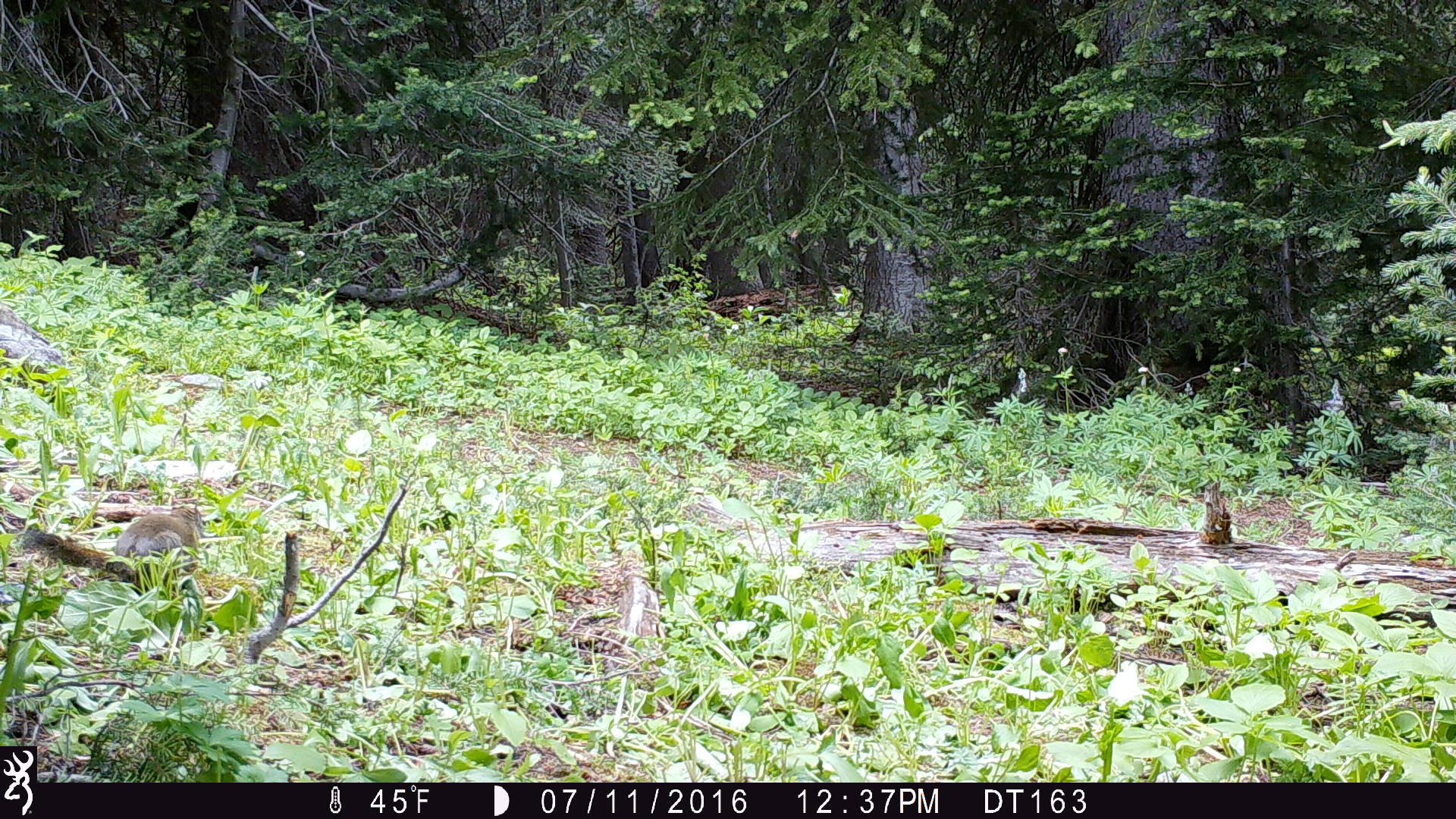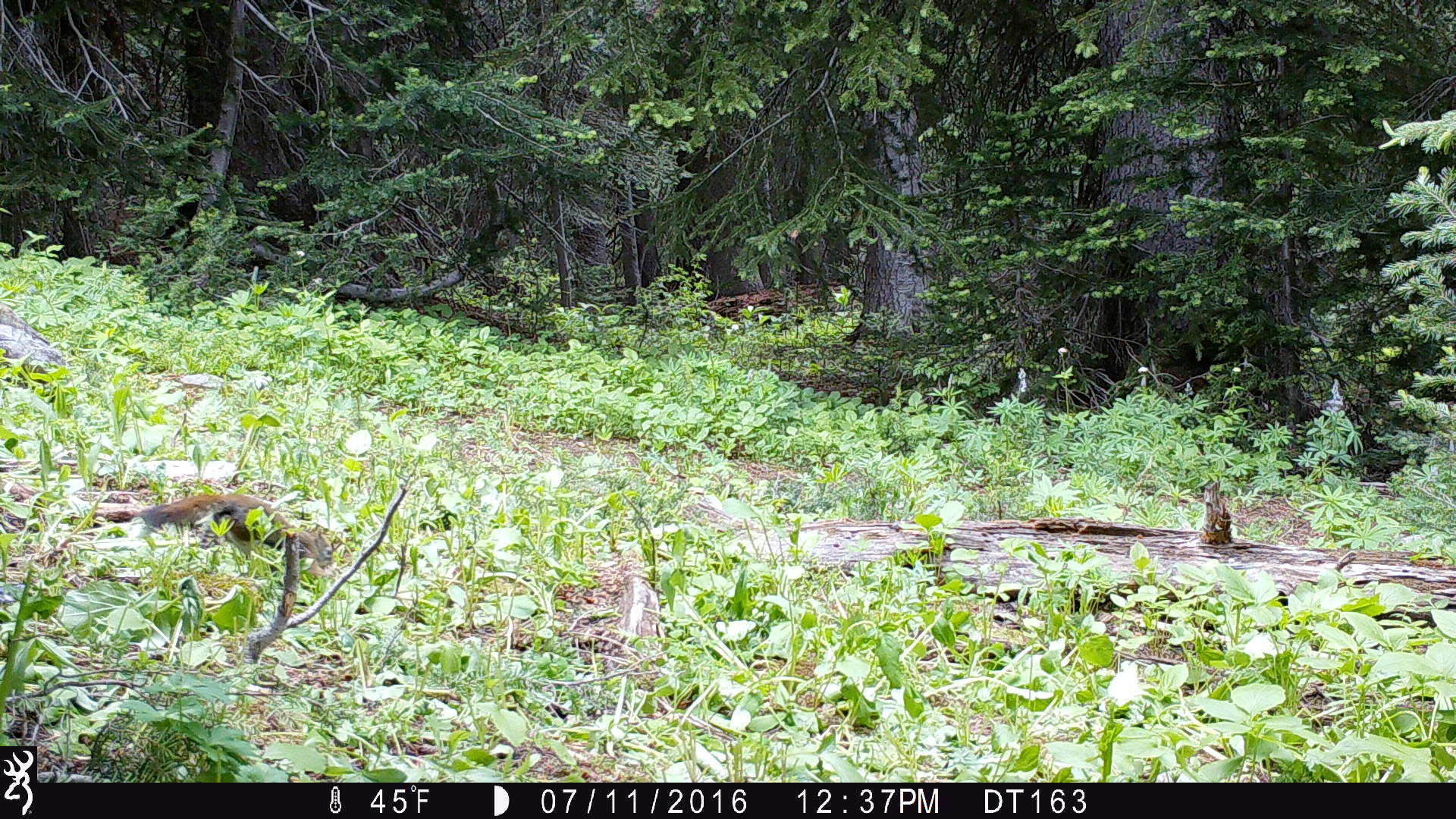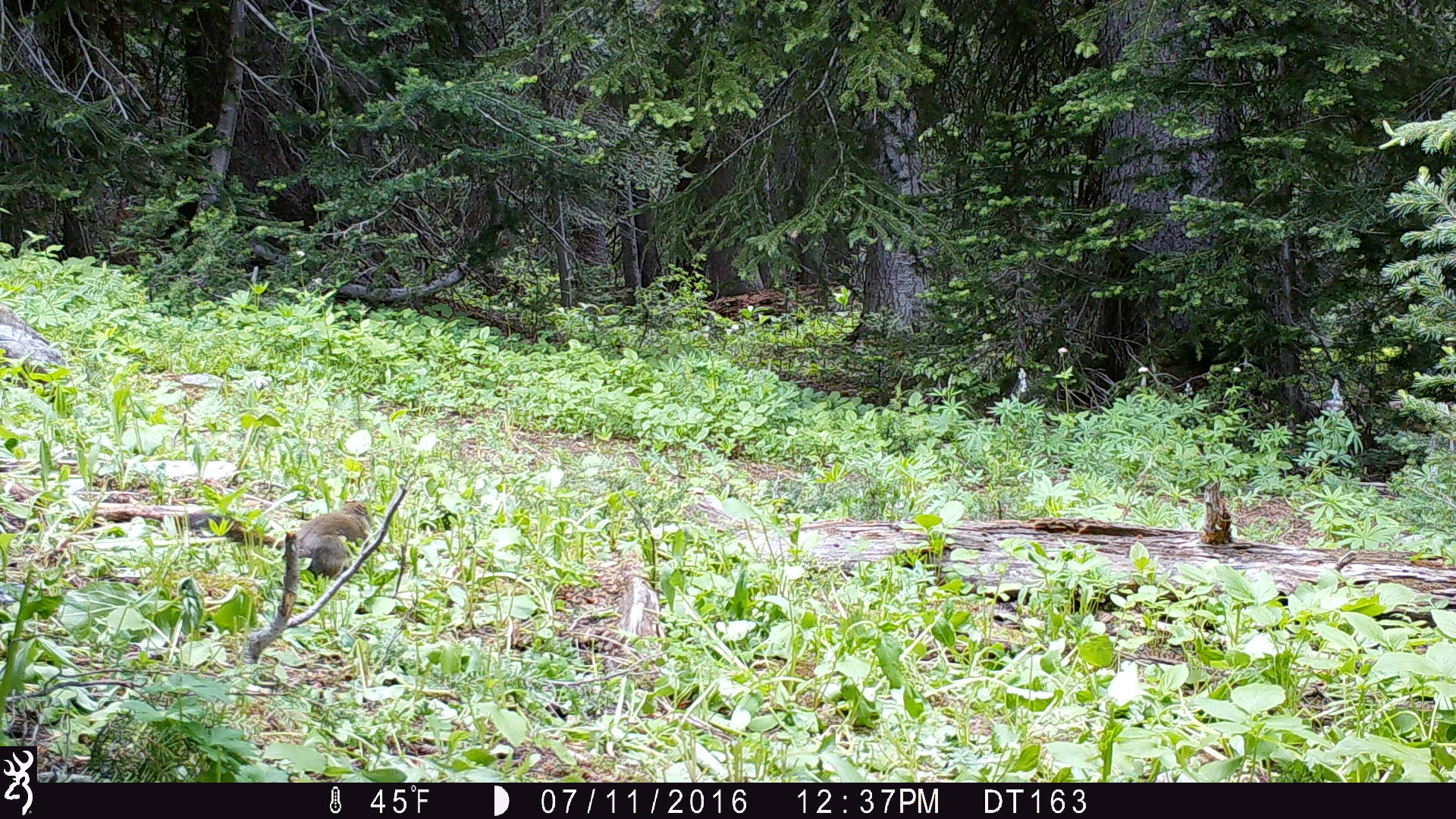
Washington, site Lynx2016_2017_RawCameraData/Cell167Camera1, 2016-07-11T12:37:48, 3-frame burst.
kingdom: Animalia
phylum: Chordata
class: Mammalia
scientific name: Mammalia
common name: small mammal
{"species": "small mammal (Mammalia)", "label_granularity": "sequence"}